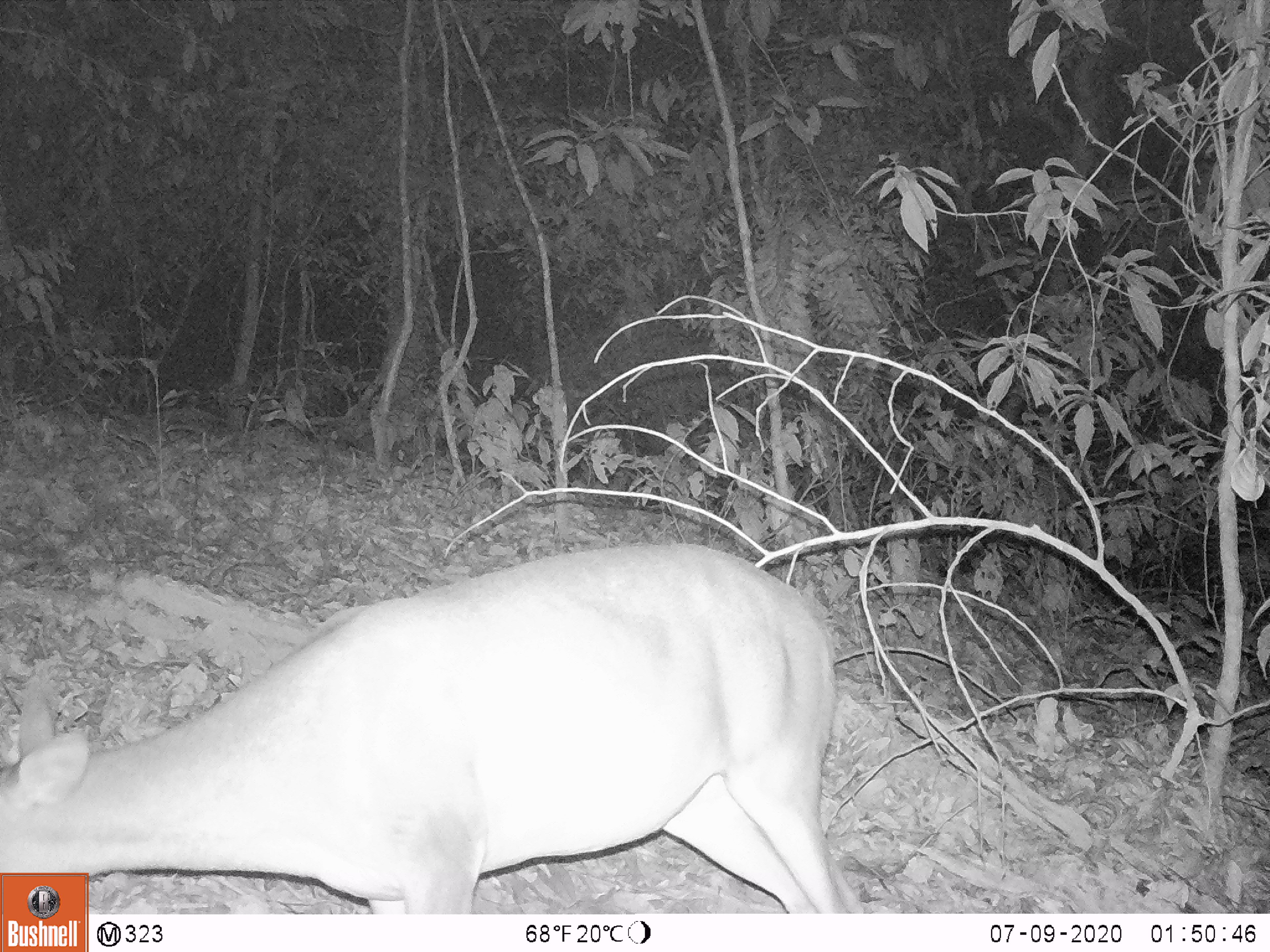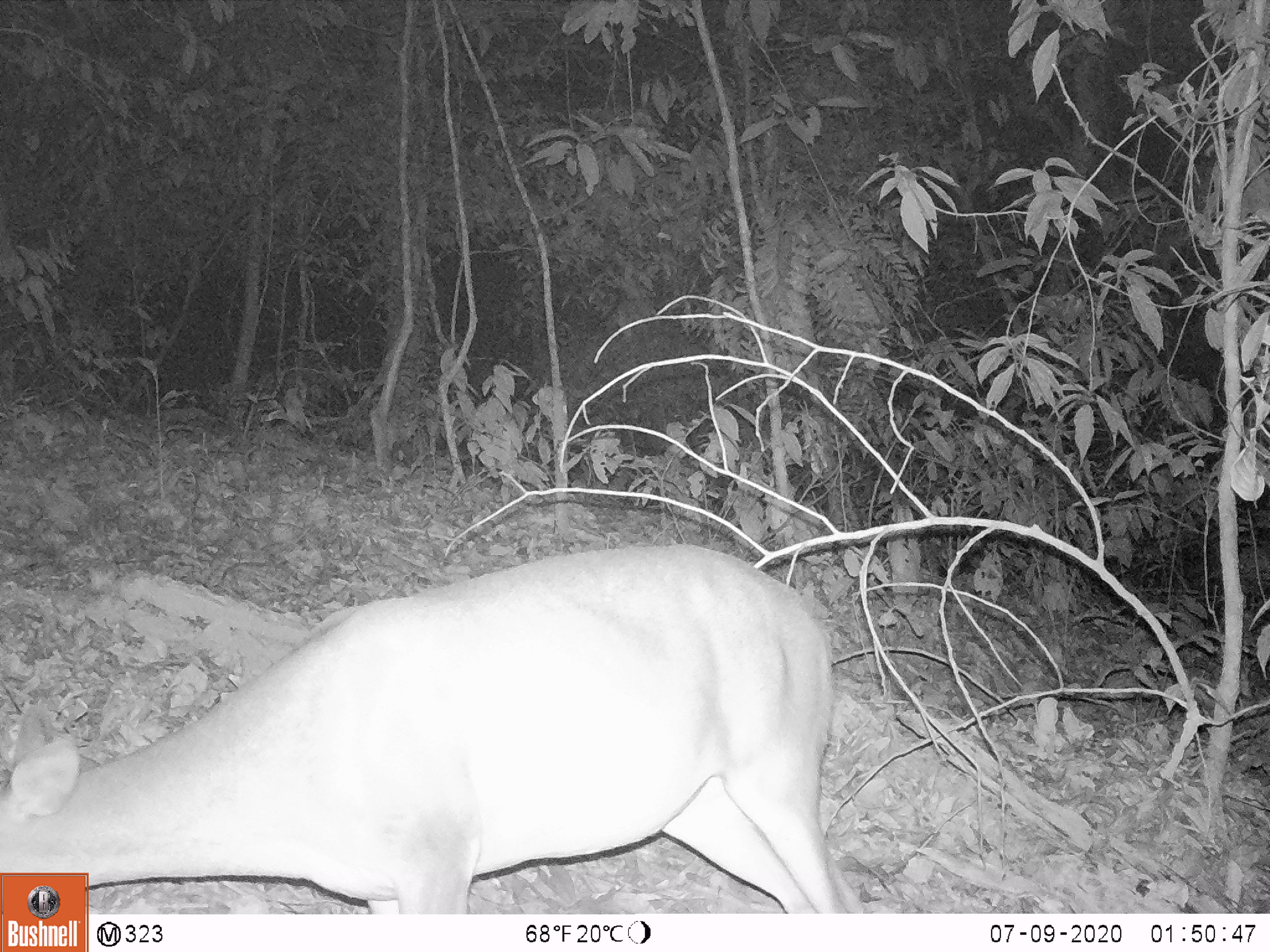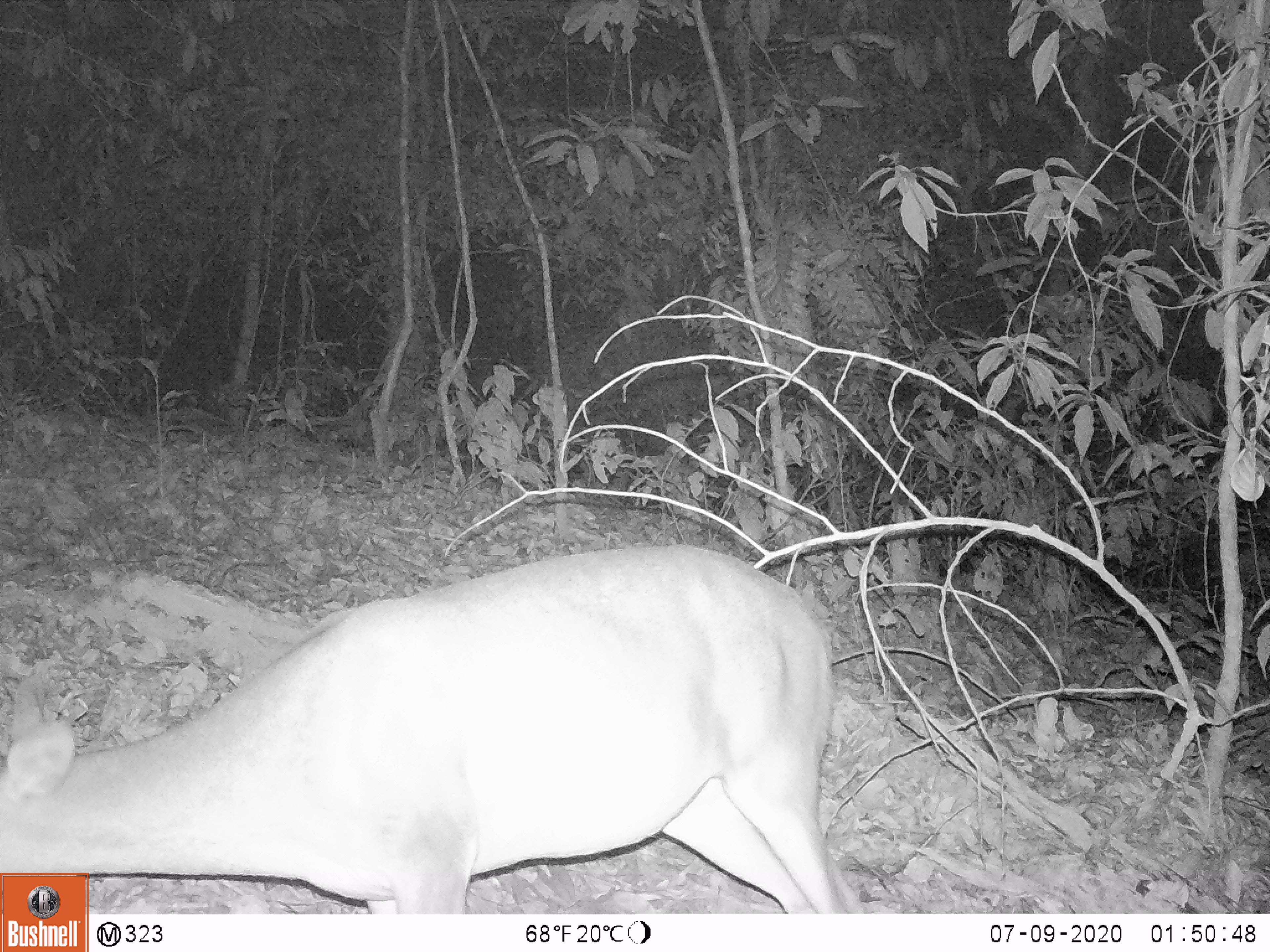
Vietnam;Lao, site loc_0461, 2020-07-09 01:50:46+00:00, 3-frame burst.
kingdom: Animalia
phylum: Chordata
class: Mammalia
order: Artiodactyla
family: Cervidae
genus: Muntiacus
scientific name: Muntiacus vuquangensis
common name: large-antlered muntjac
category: large antlered muntjac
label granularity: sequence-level